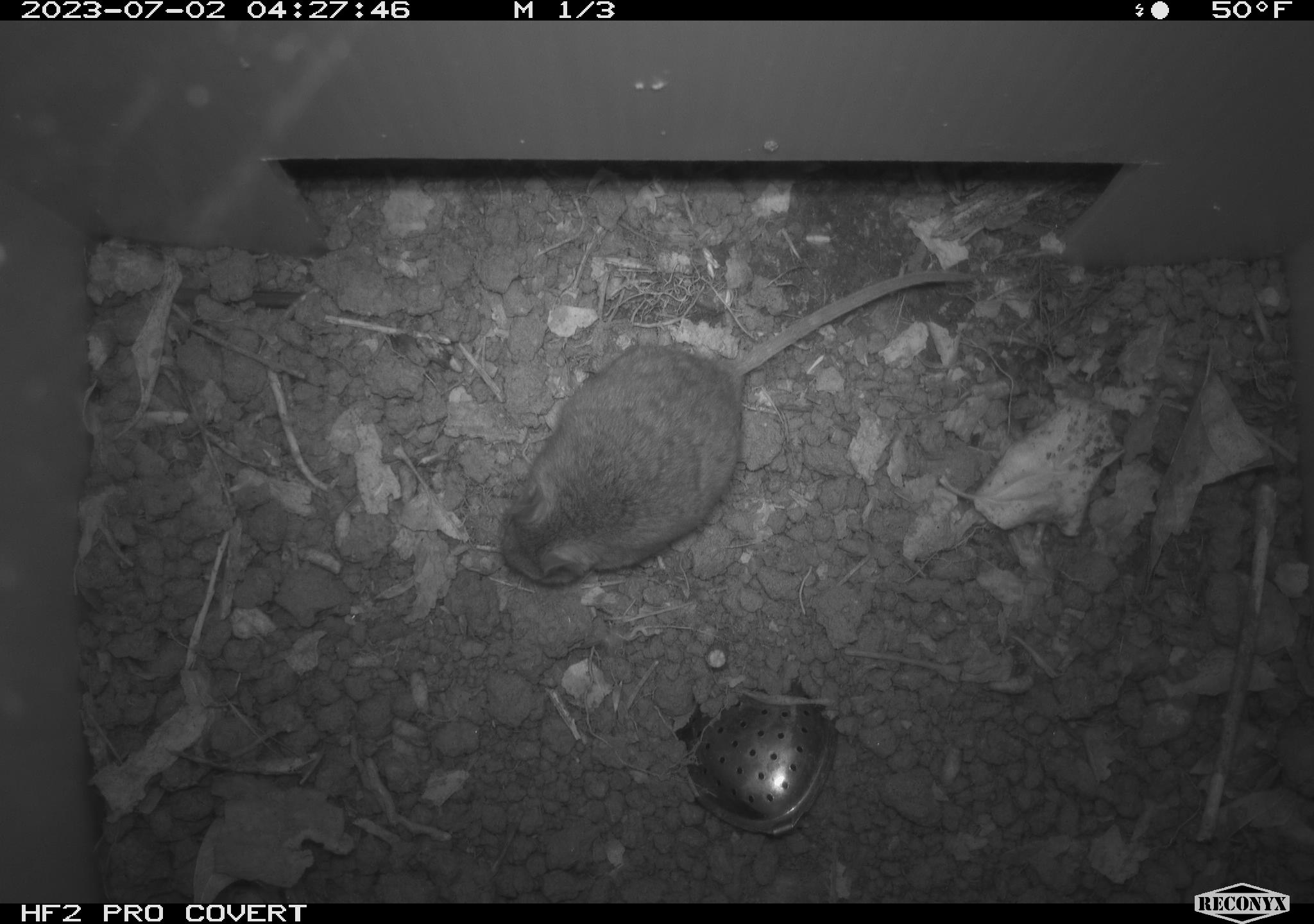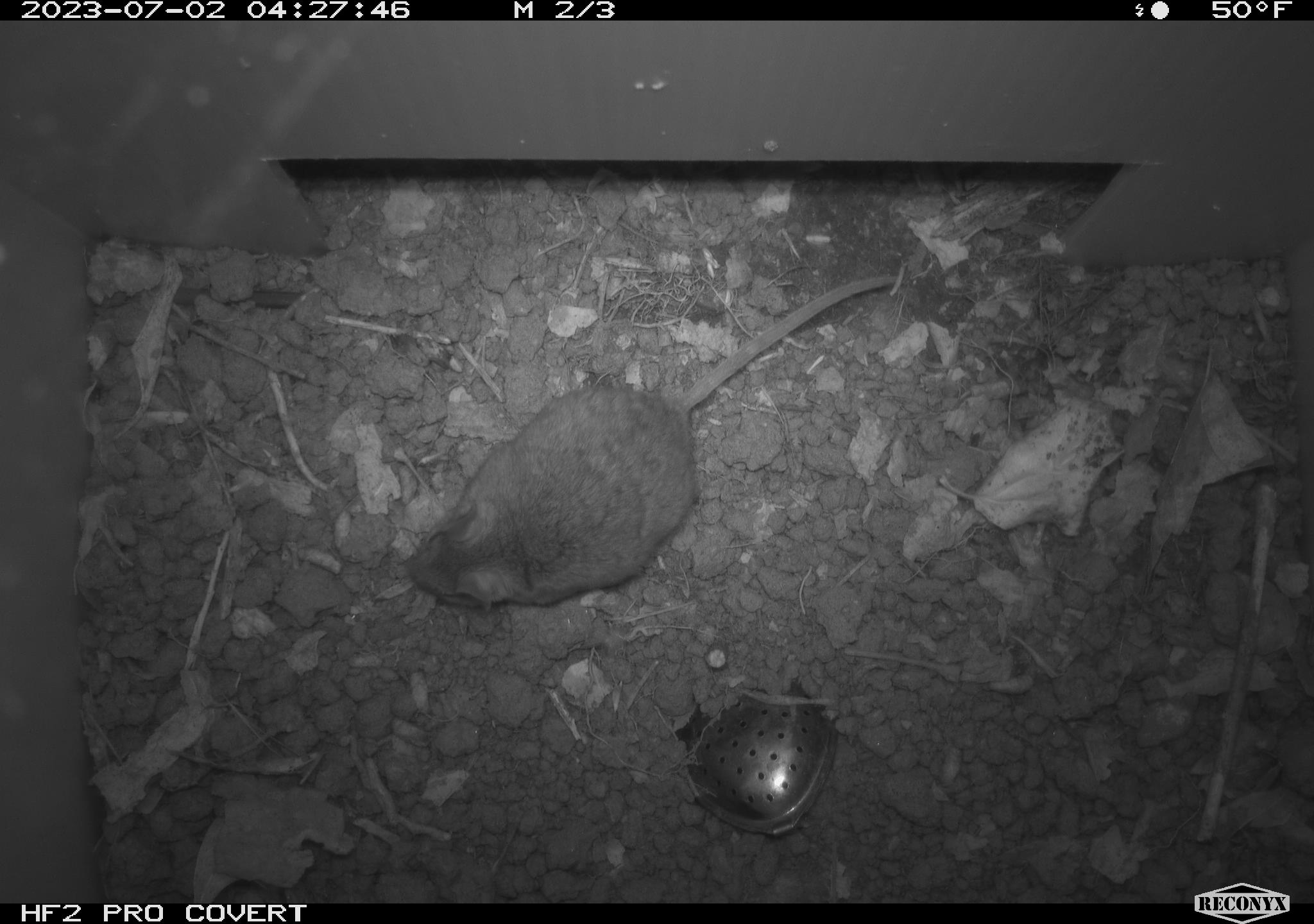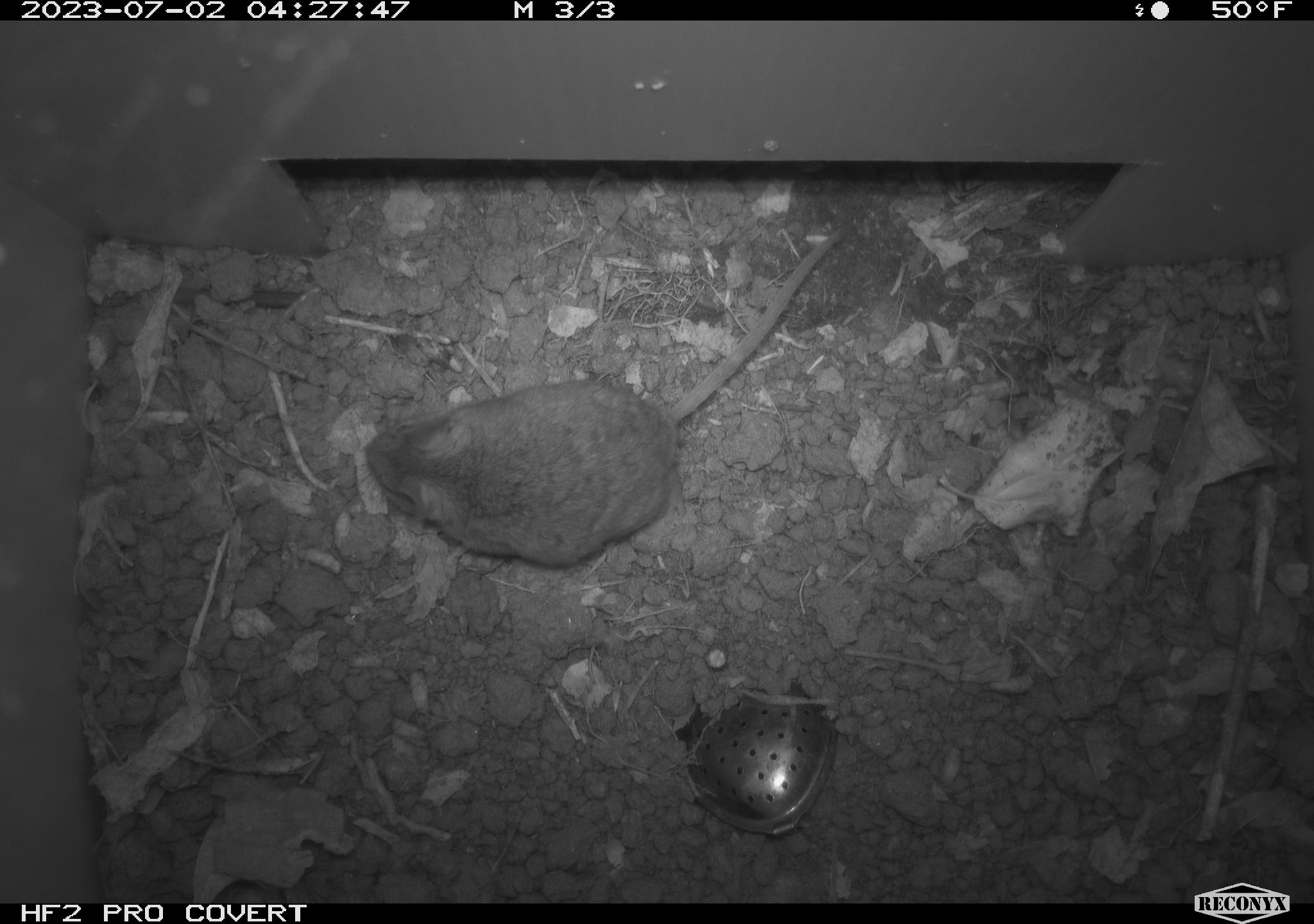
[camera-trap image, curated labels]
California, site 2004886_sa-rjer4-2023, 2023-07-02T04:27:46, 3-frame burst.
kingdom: Animalia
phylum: Chordata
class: Mammalia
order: Rodentia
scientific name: Rodentia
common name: mouse species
Mouse species (Rodentia).